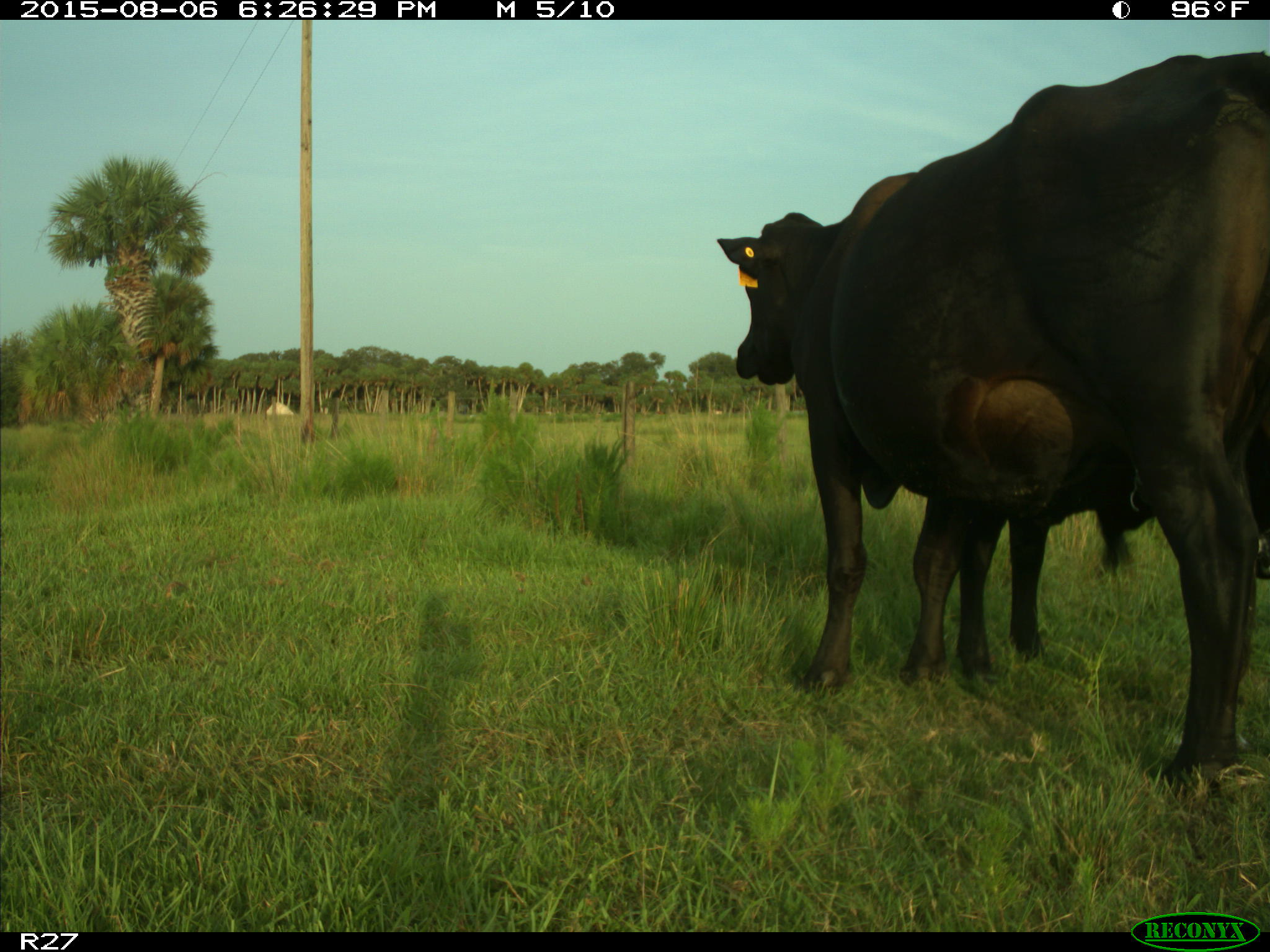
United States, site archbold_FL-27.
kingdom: Animalia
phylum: Chordata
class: Mammalia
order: Artiodactyla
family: Bovidae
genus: Bos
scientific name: Bos taurus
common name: domestic cow